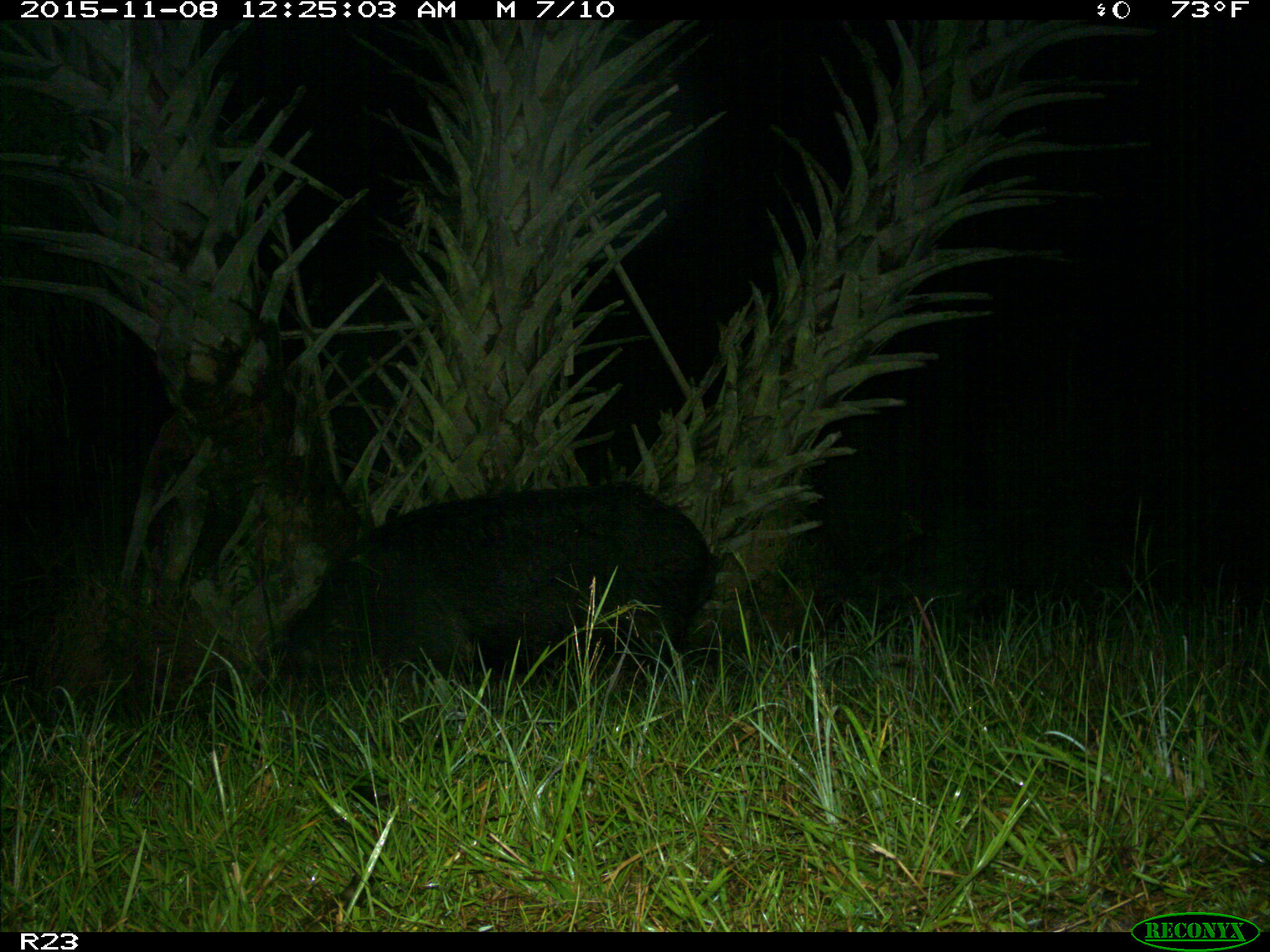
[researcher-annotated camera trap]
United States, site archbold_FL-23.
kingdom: Animalia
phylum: Chordata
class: Mammalia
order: Artiodactyla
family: Suidae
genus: Sus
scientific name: Sus scrofa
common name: wild boar